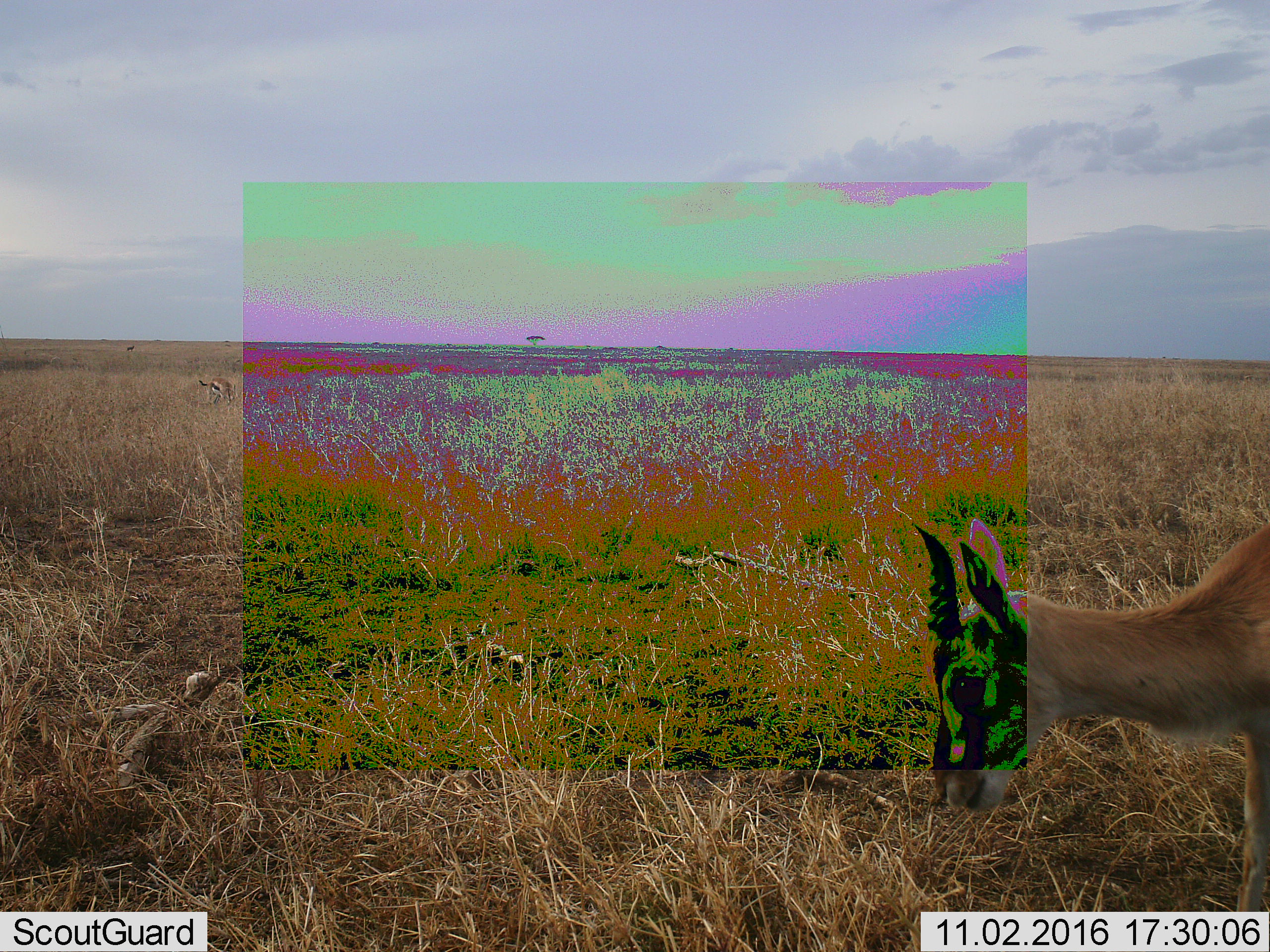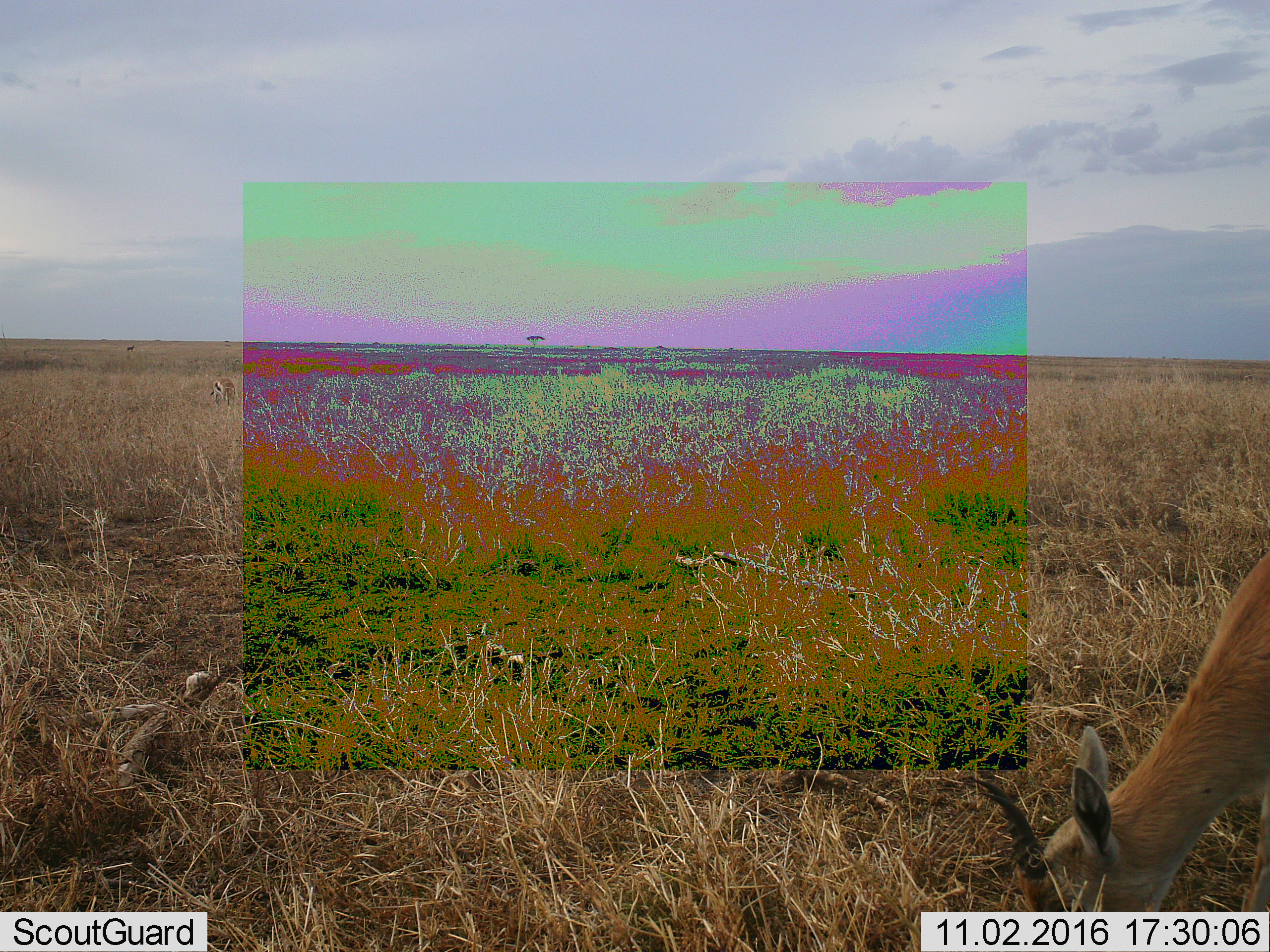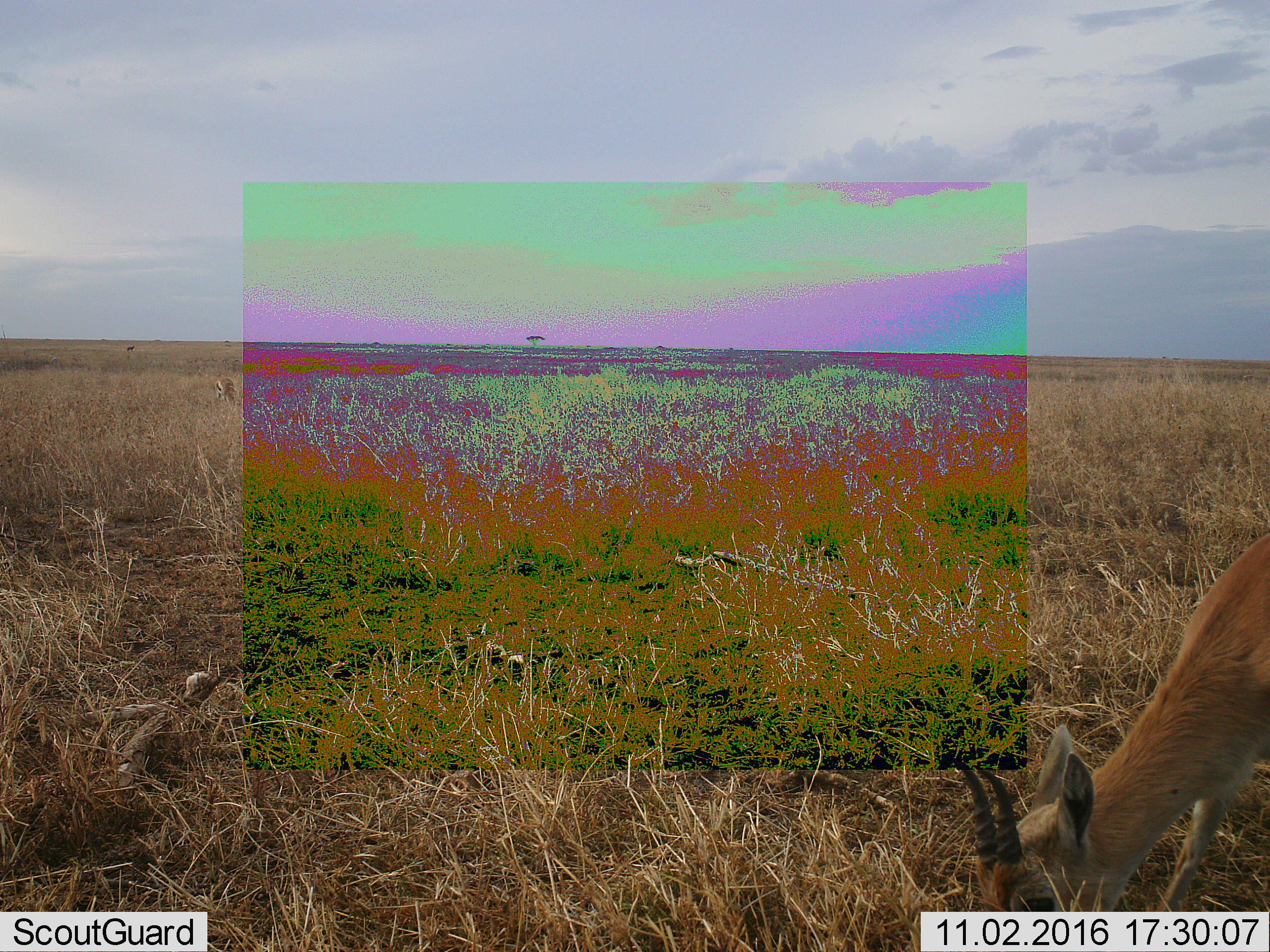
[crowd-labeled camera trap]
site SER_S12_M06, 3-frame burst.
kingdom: Animalia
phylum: Chordata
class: Mammalia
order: Artiodactyla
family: Bovidae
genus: Eudorcas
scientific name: Eudorcas thomsonii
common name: thomson's gazelle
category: gazellethomsons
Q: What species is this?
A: Gazellethomsons (thomson's gazelle) (Eudorcas thomsonii).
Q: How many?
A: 1.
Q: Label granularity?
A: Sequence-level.